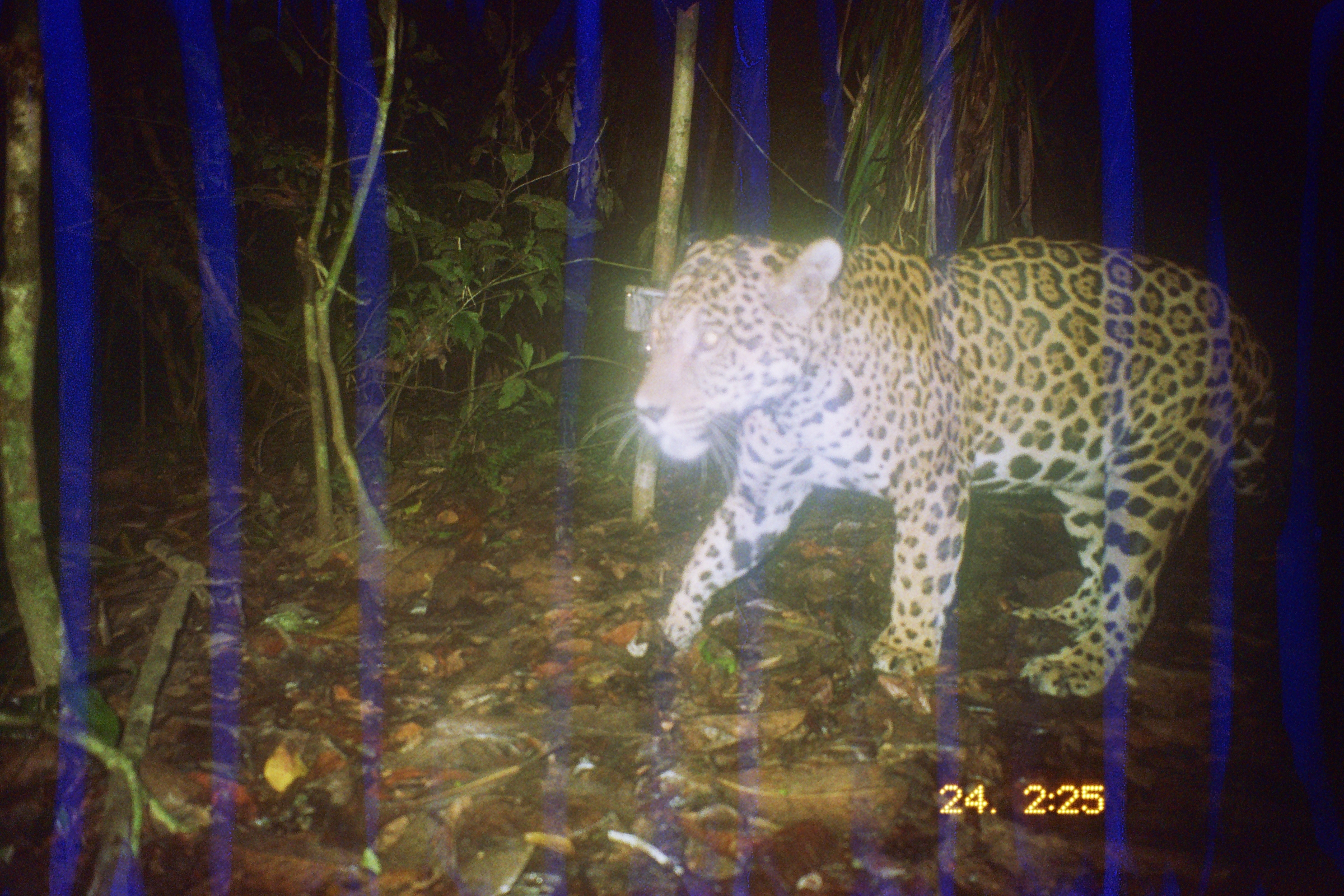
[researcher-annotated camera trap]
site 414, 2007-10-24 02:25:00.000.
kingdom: Animalia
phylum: Chordata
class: Mammalia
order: Carnivora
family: Felidae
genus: Panthera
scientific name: Panthera onca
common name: jaguar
Panthera onca (jaguar).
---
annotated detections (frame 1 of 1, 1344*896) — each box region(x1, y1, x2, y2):
panthera onca: region(580, 230, 1283, 703)